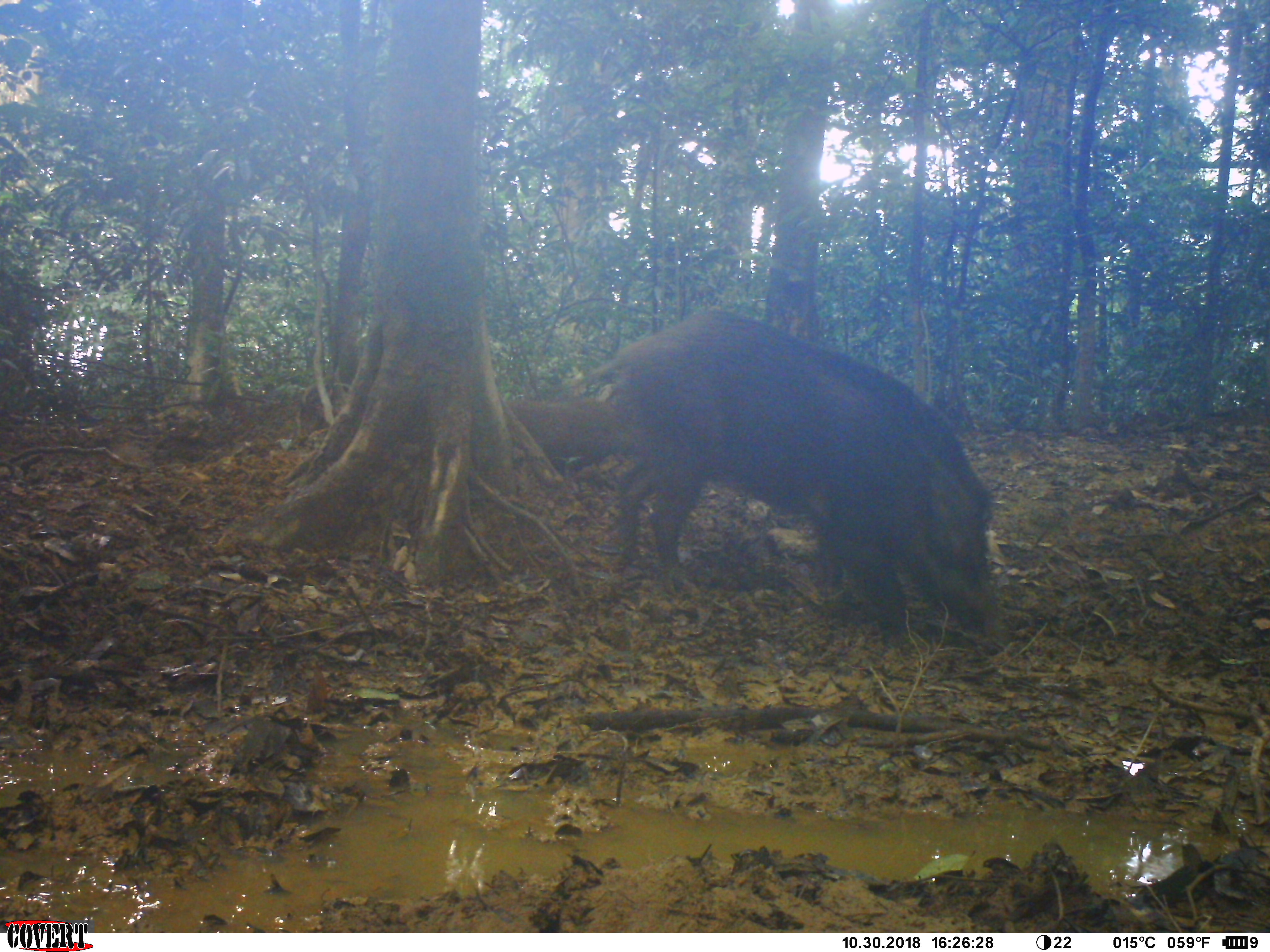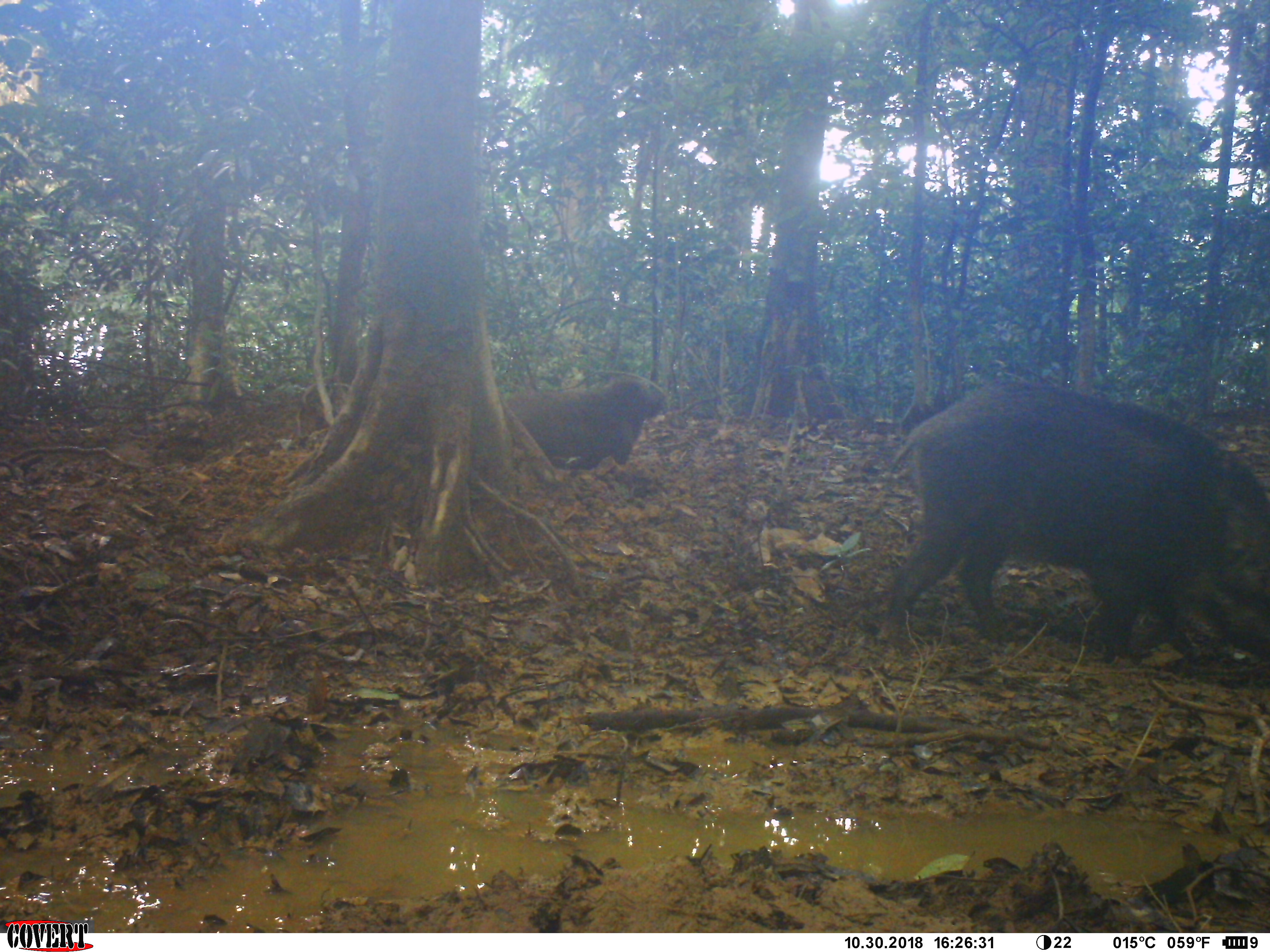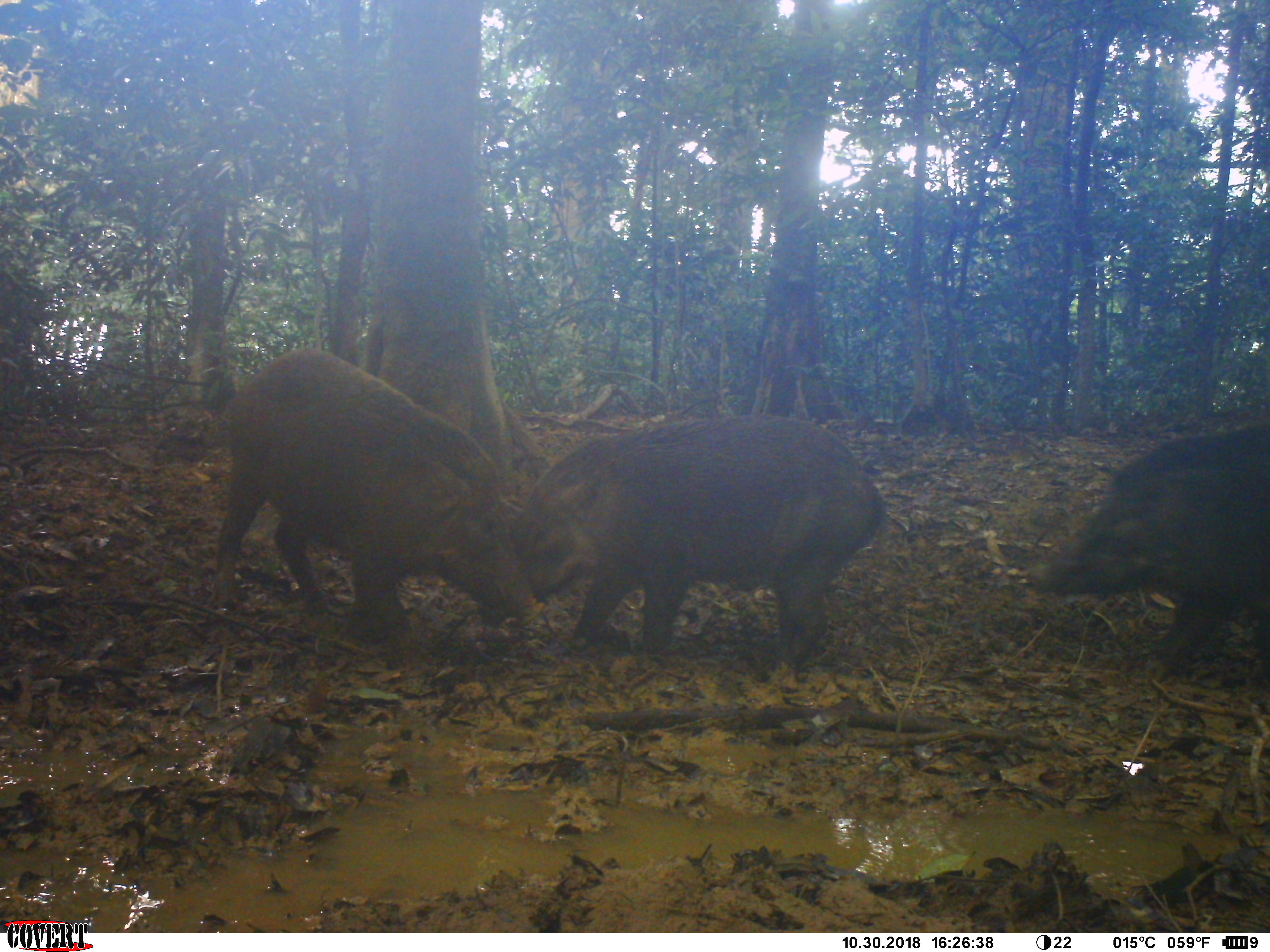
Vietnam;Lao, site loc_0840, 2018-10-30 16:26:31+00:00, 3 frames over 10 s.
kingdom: Animalia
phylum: Chordata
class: Mammalia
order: Artiodactyla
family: Suidae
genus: Sus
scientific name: Sus scrofa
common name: eurasian wild pig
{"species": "eurasian wild pig (Sus scrofa)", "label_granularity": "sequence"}